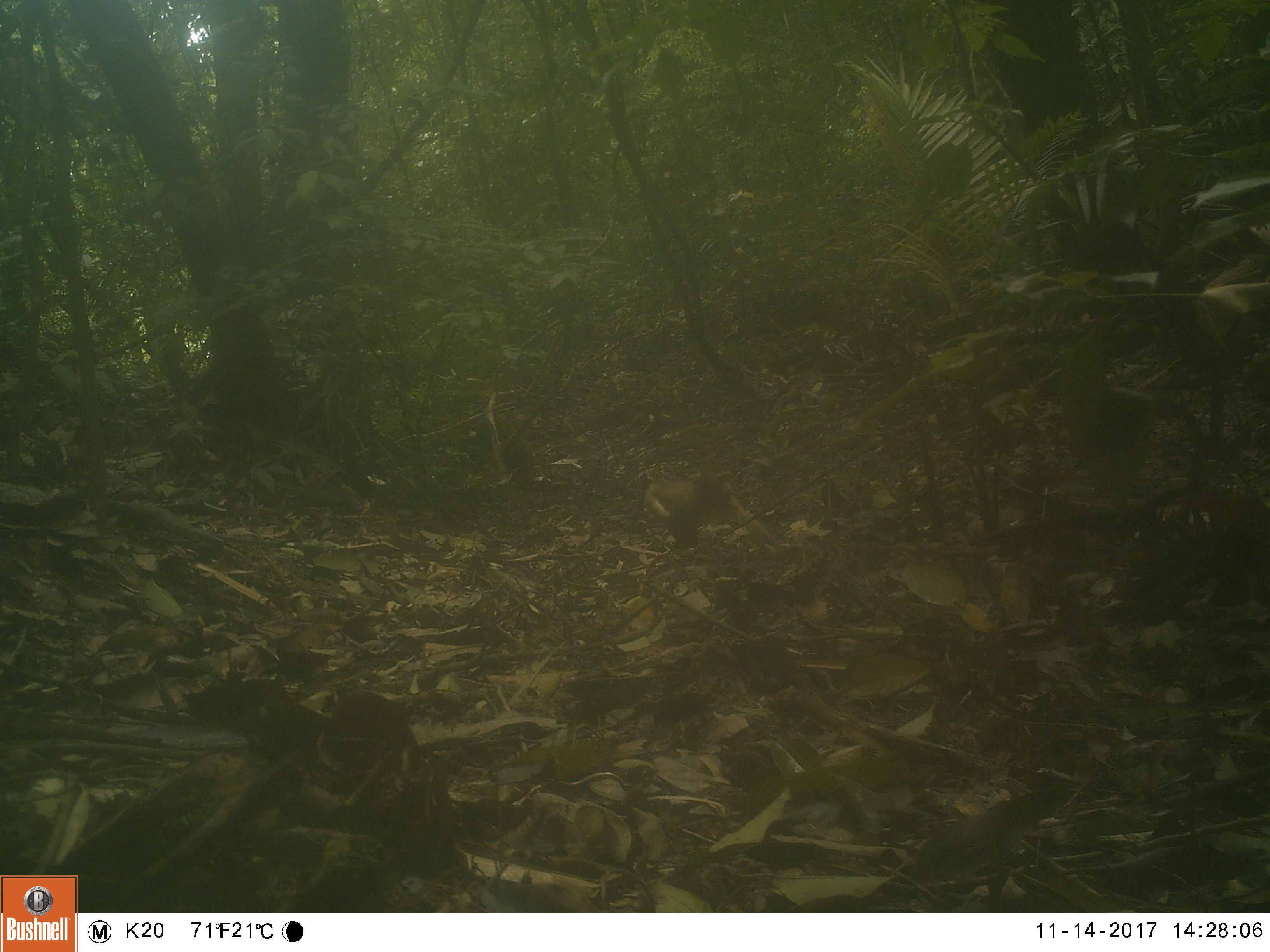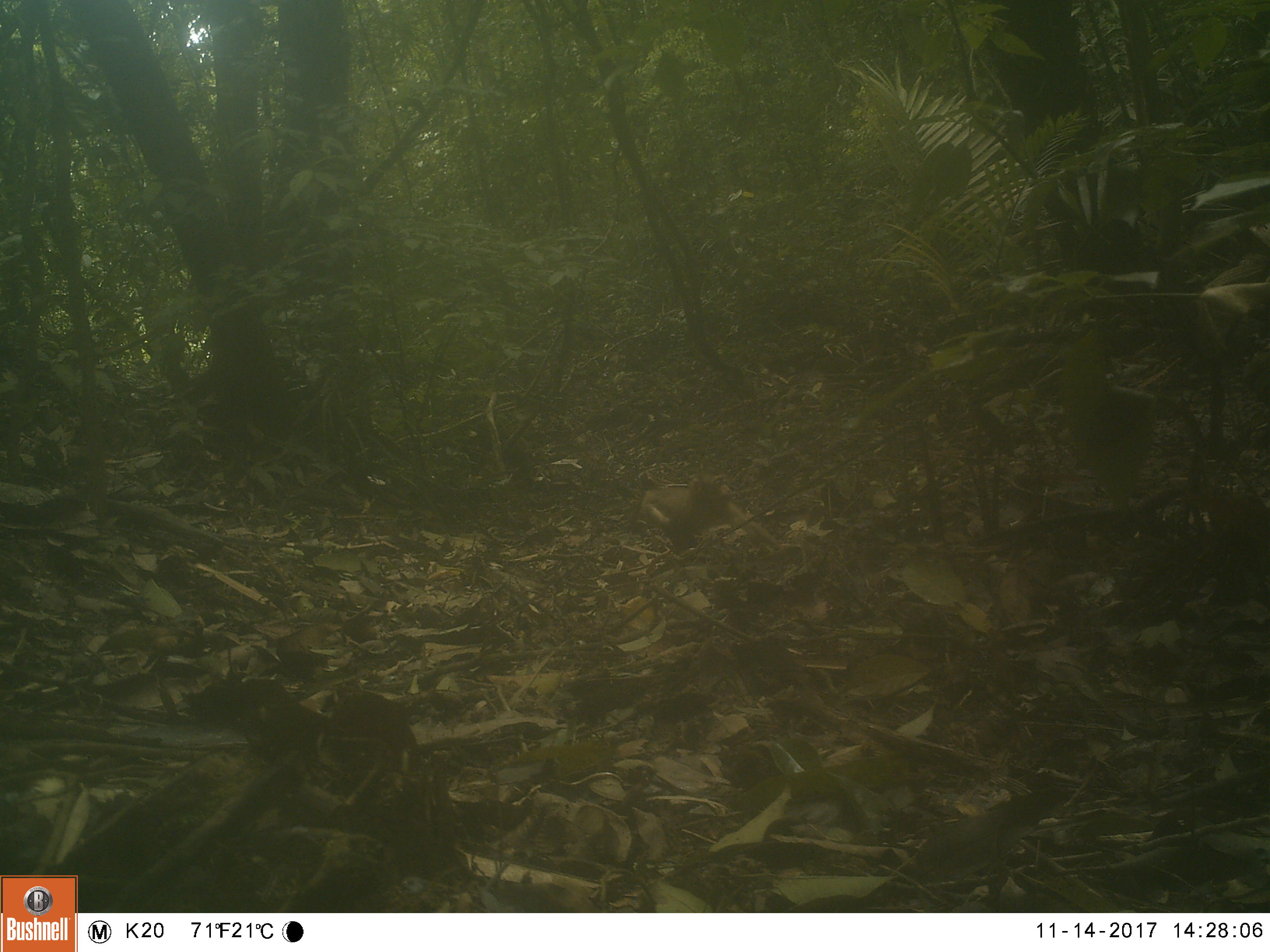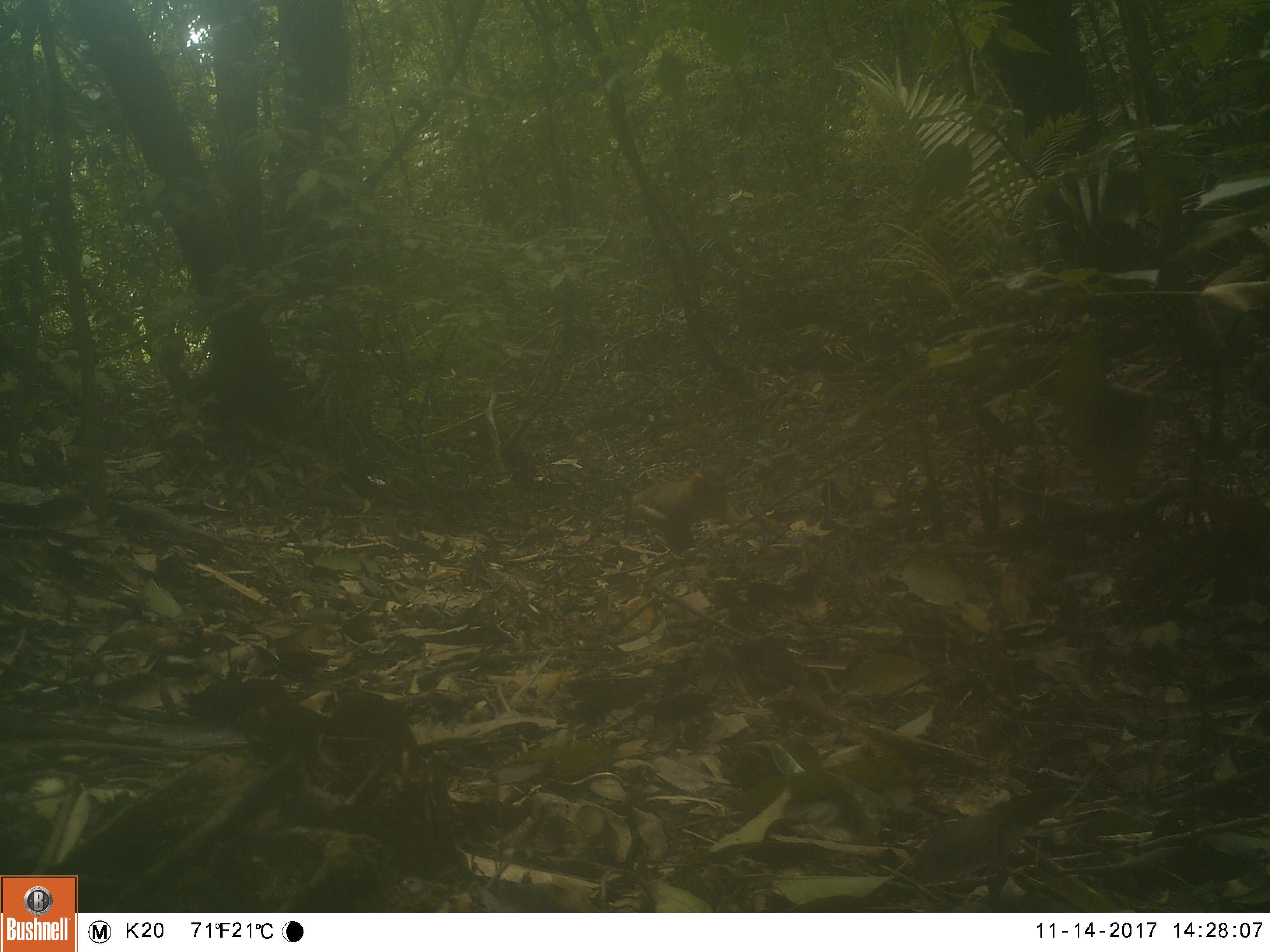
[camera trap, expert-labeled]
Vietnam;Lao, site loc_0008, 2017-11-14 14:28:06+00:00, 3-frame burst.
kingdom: Animalia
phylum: Chordata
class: Mammalia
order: Primates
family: Cercopithecidae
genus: Macaca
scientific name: Macaca nemestrina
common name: pig-tailed macaque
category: pig tailed macaque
Pig tailed macaque (pig-tailed macaque) (Macaca nemestrina). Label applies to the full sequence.